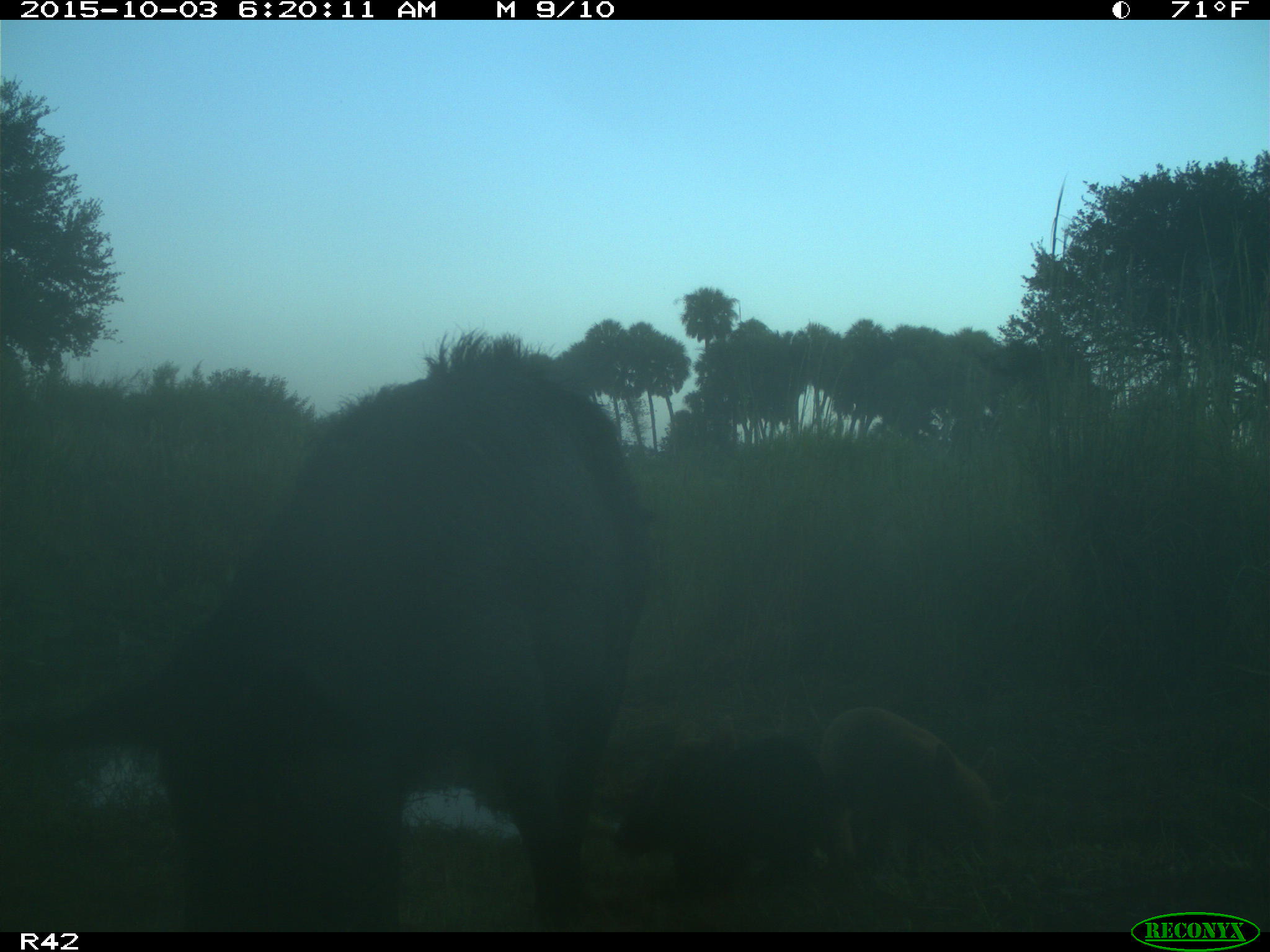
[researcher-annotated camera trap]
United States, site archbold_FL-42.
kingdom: Animalia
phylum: Chordata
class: Mammalia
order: Artiodactyla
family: Suidae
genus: Sus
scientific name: Sus scrofa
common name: wild boar